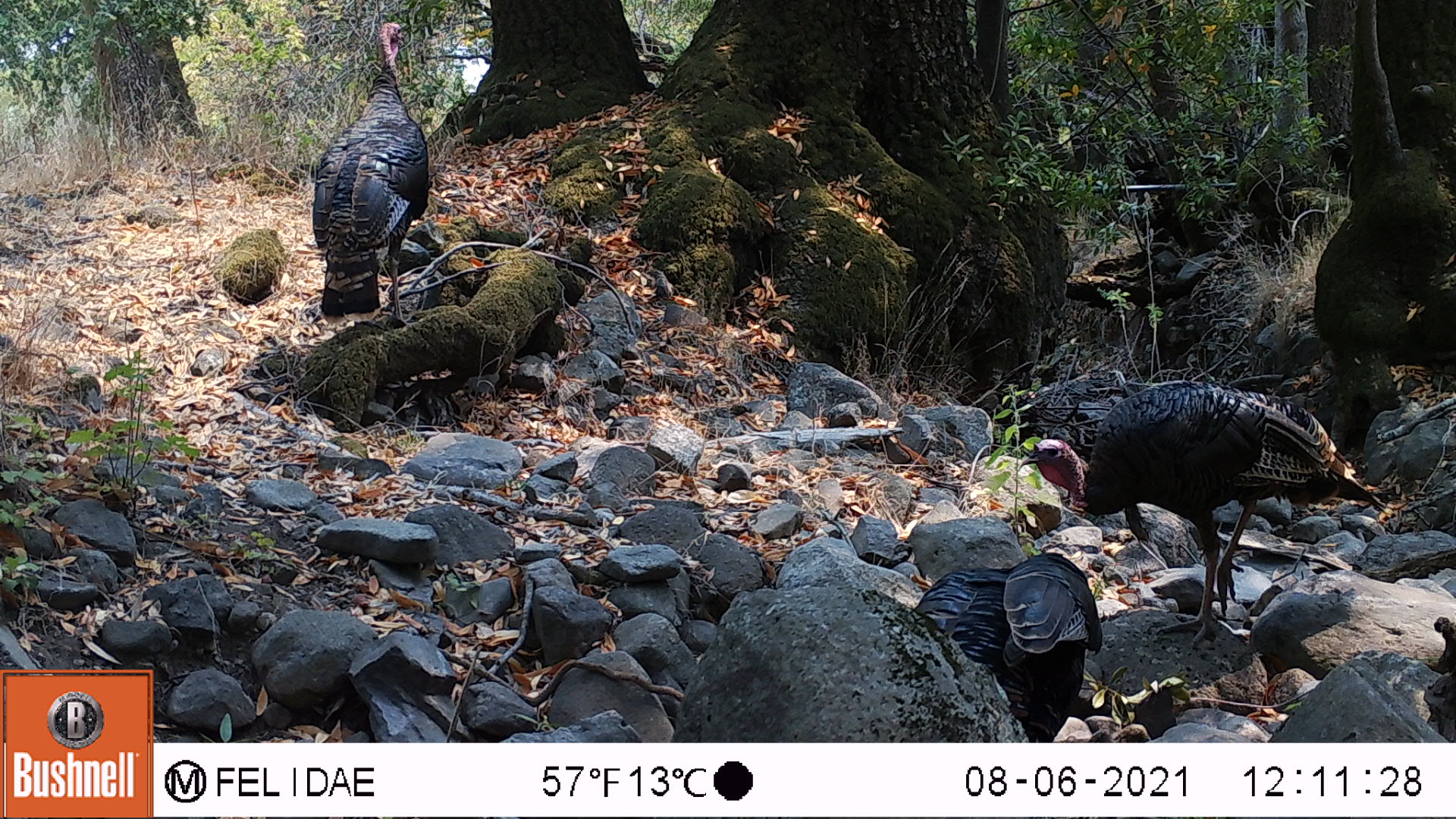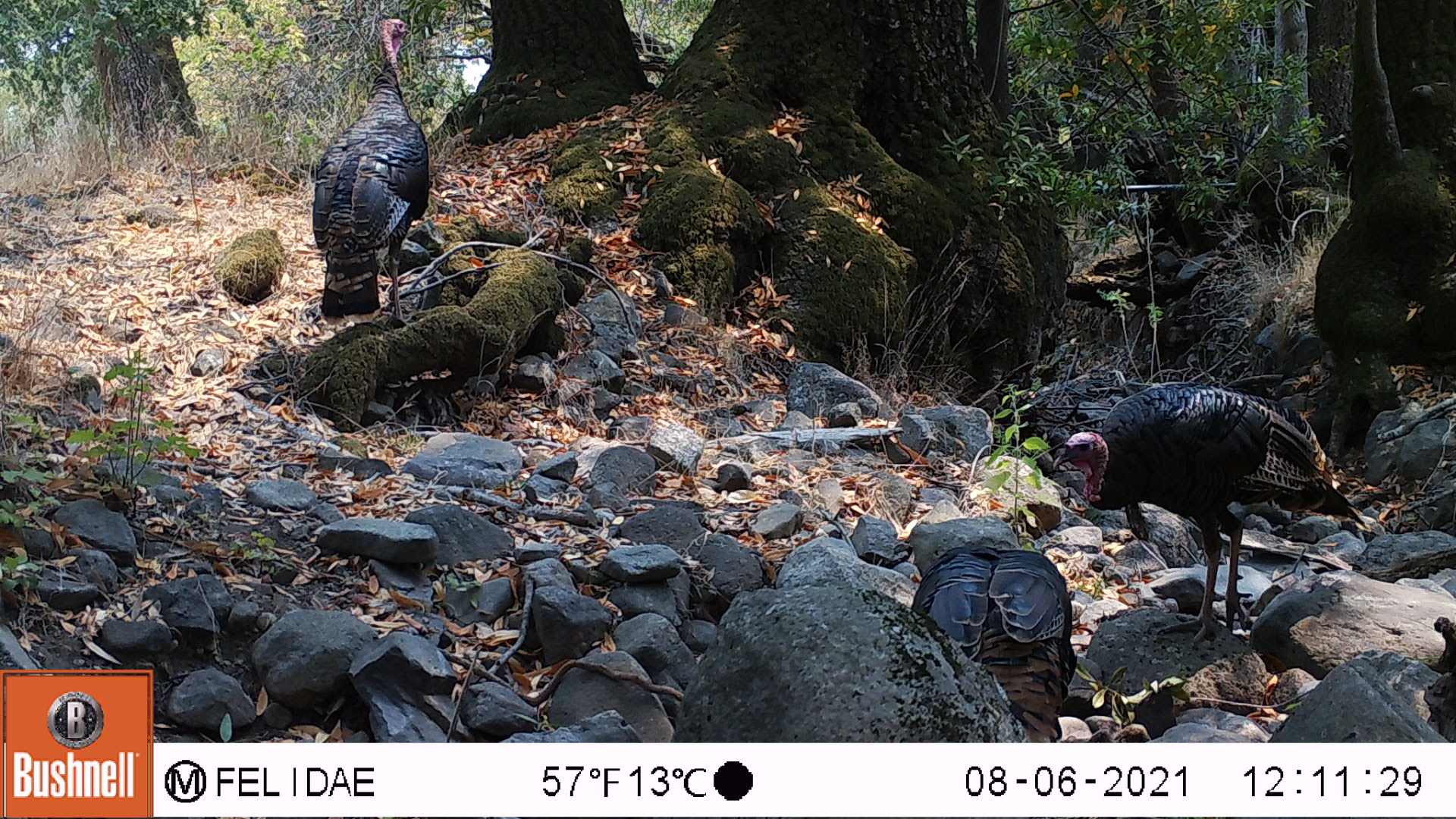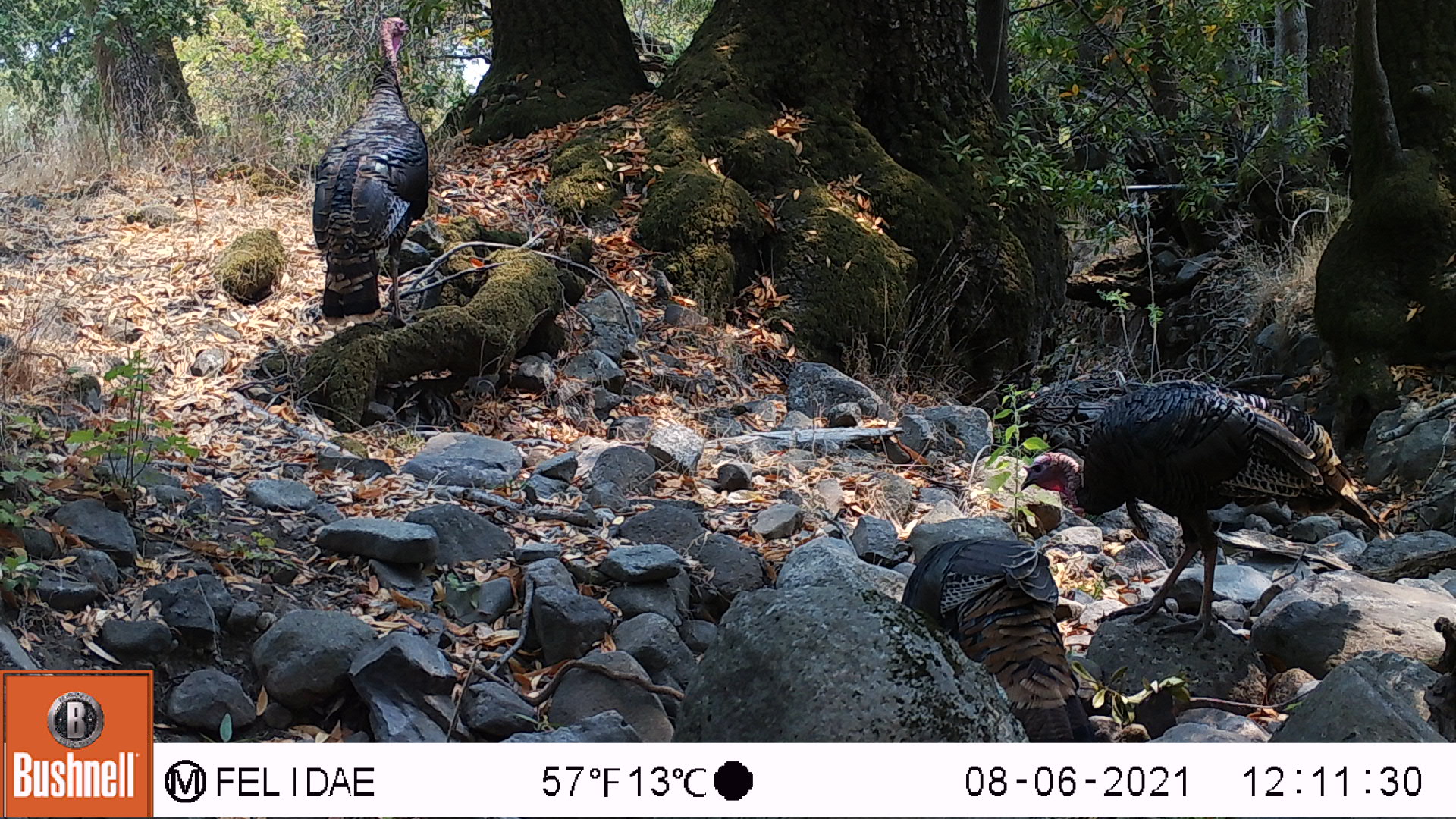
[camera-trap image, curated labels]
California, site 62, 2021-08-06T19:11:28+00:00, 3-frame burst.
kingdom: Animalia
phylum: Chordata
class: Aves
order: Galliformes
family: Phasianidae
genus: Meleagris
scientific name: Meleagris gallopavo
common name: turkey